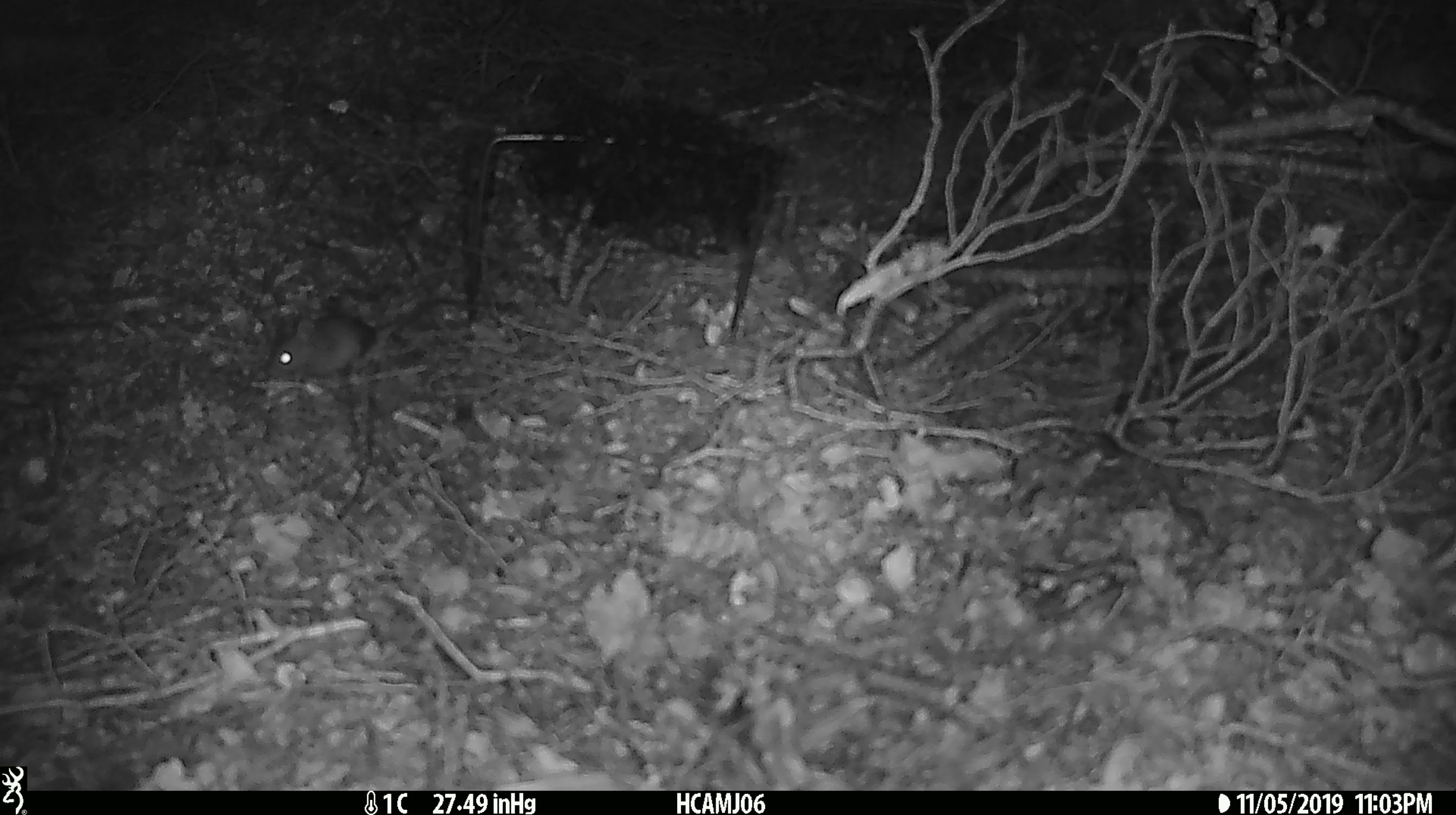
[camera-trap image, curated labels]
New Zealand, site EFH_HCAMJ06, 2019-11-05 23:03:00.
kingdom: Animalia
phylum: Chordata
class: Mammalia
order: Rodentia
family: Muridae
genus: Mus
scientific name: Mus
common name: mouse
Mouse (Mus).